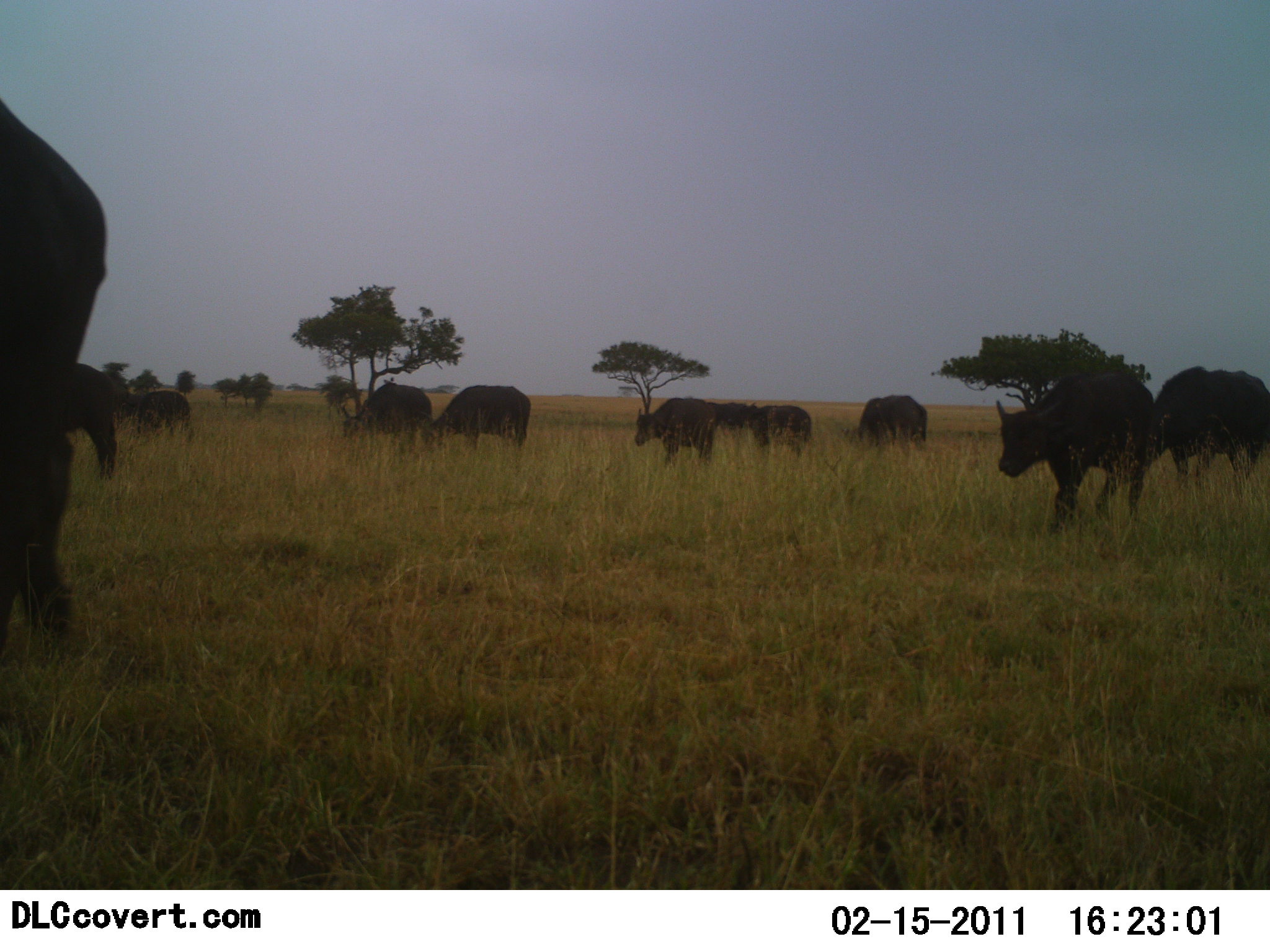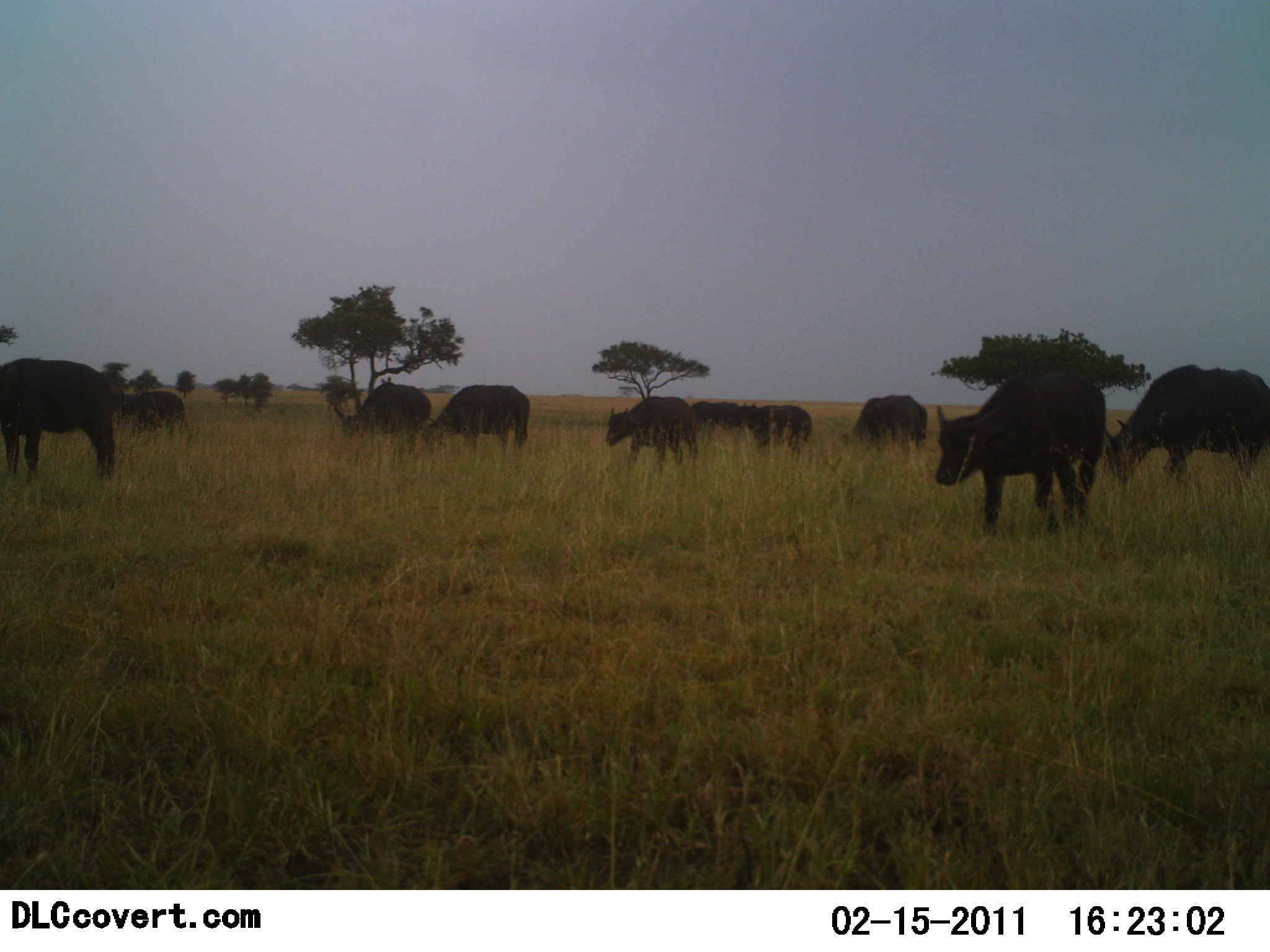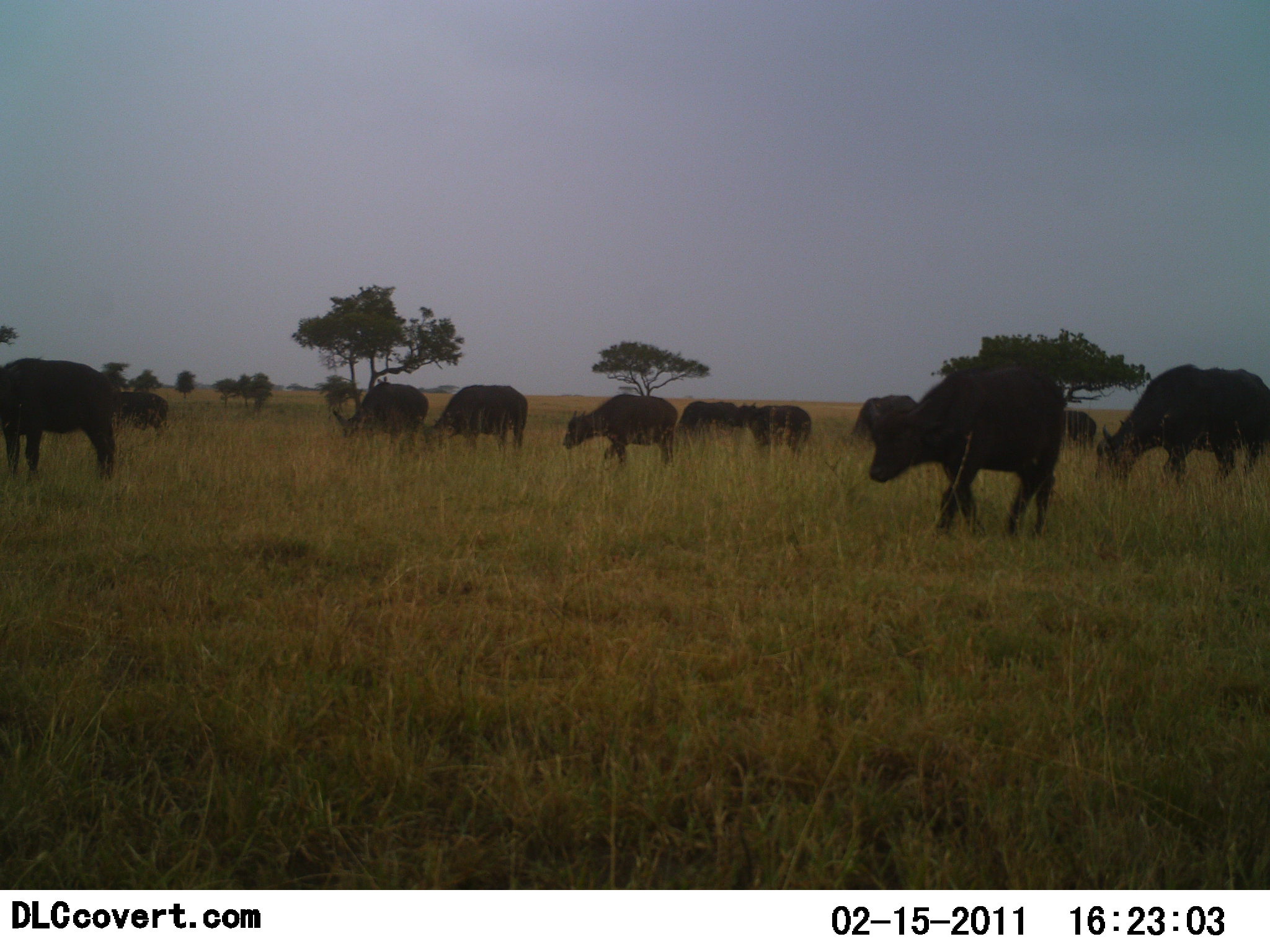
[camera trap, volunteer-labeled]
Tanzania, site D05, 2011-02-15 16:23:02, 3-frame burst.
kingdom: Animalia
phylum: Chordata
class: Mammalia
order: Artiodactyla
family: Bovidae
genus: Syncerus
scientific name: Syncerus caffer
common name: cape buffalo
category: buffalo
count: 11-50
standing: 31%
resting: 0%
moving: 92%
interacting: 0%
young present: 15%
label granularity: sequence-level